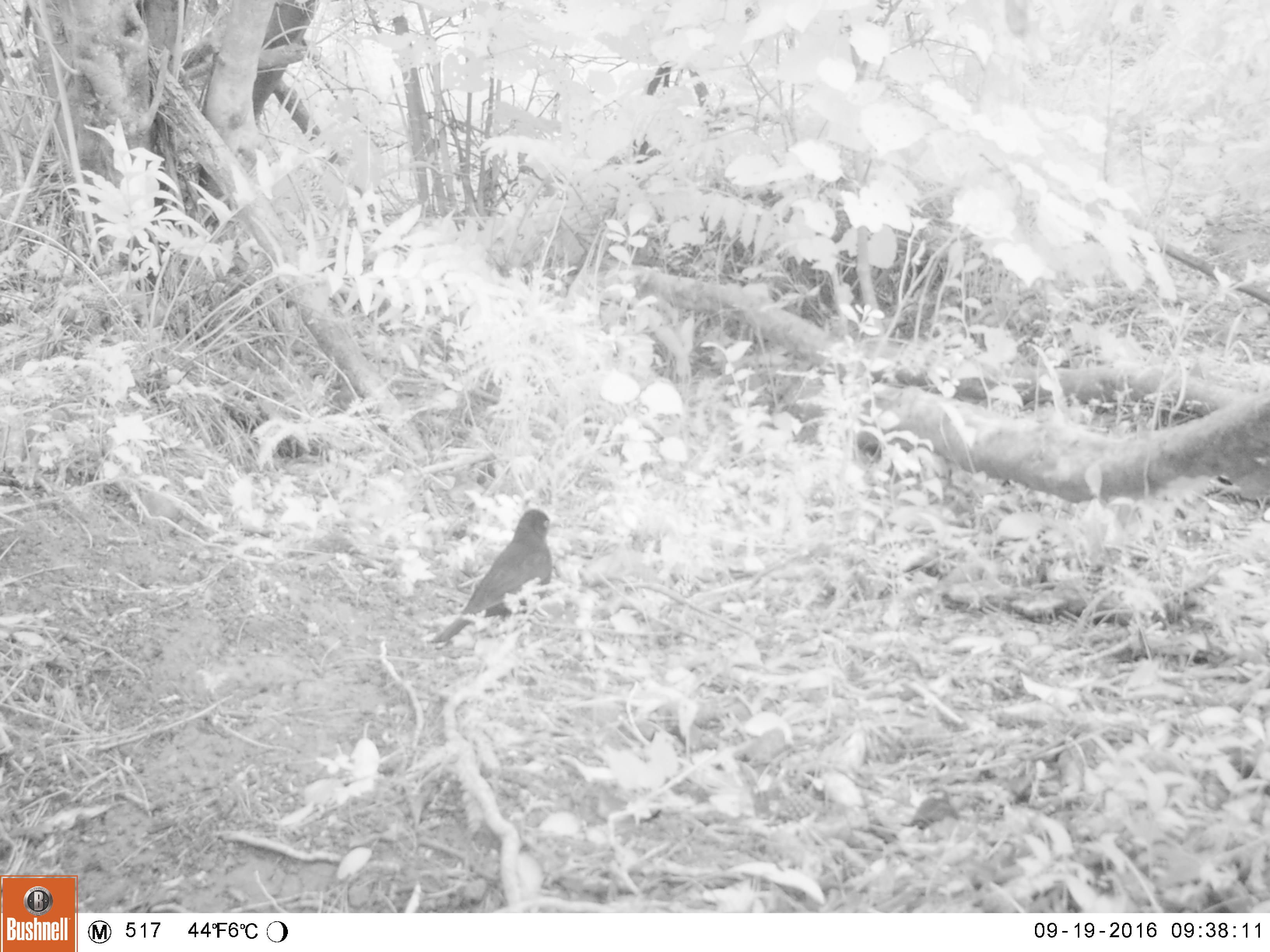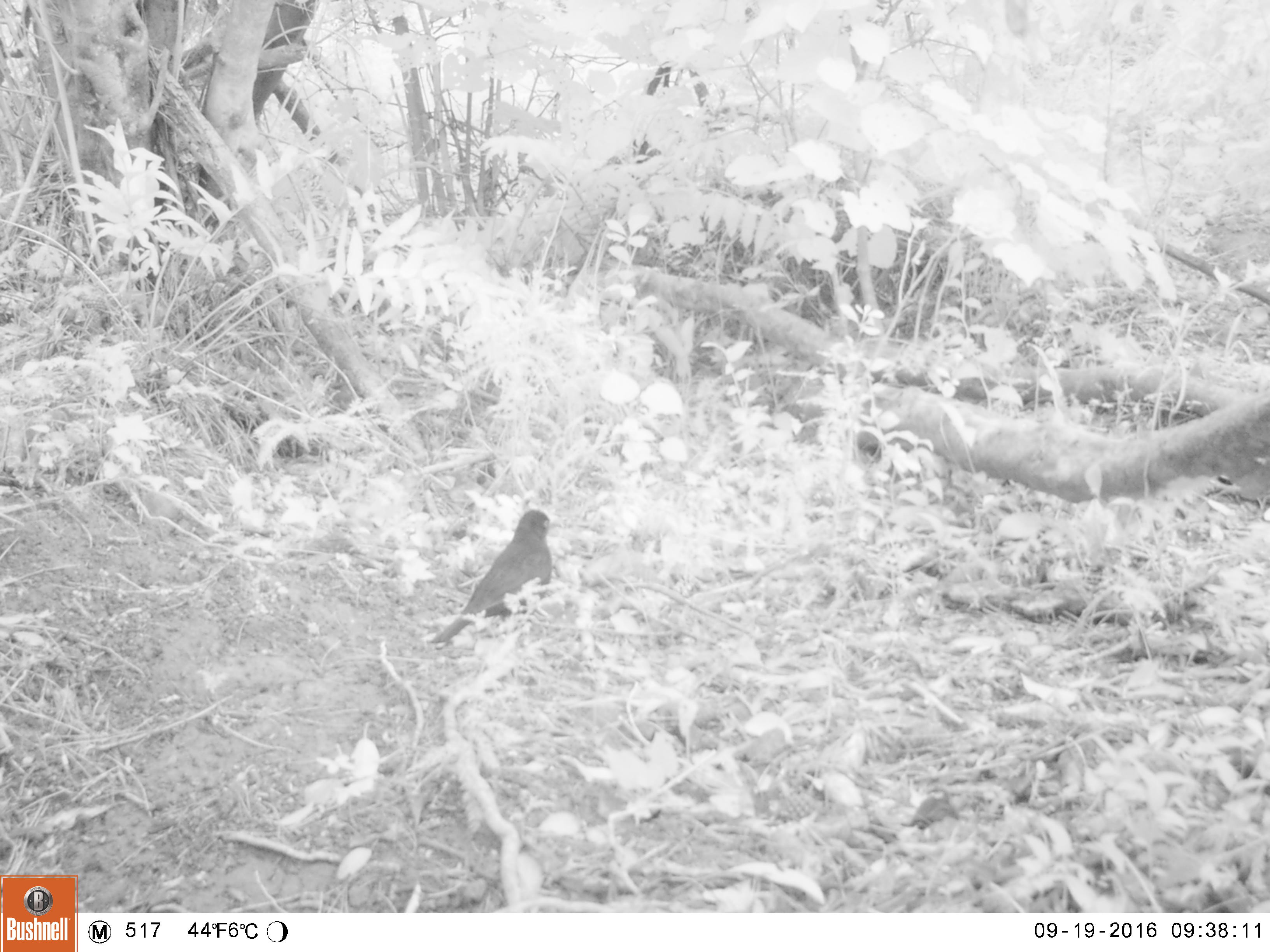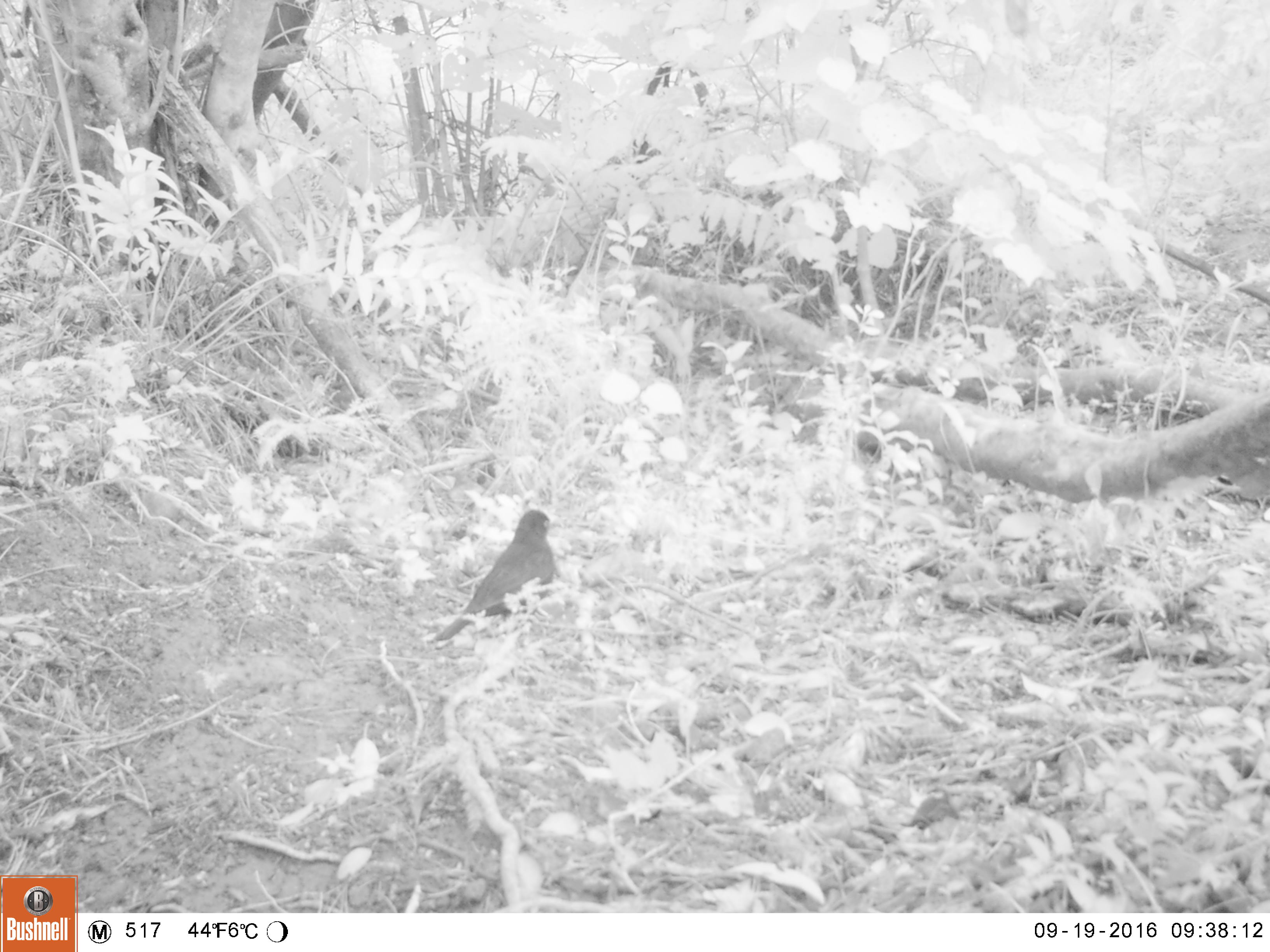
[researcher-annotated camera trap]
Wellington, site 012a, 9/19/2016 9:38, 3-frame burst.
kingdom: Animalia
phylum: Chordata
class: Aves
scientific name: Aves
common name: bird